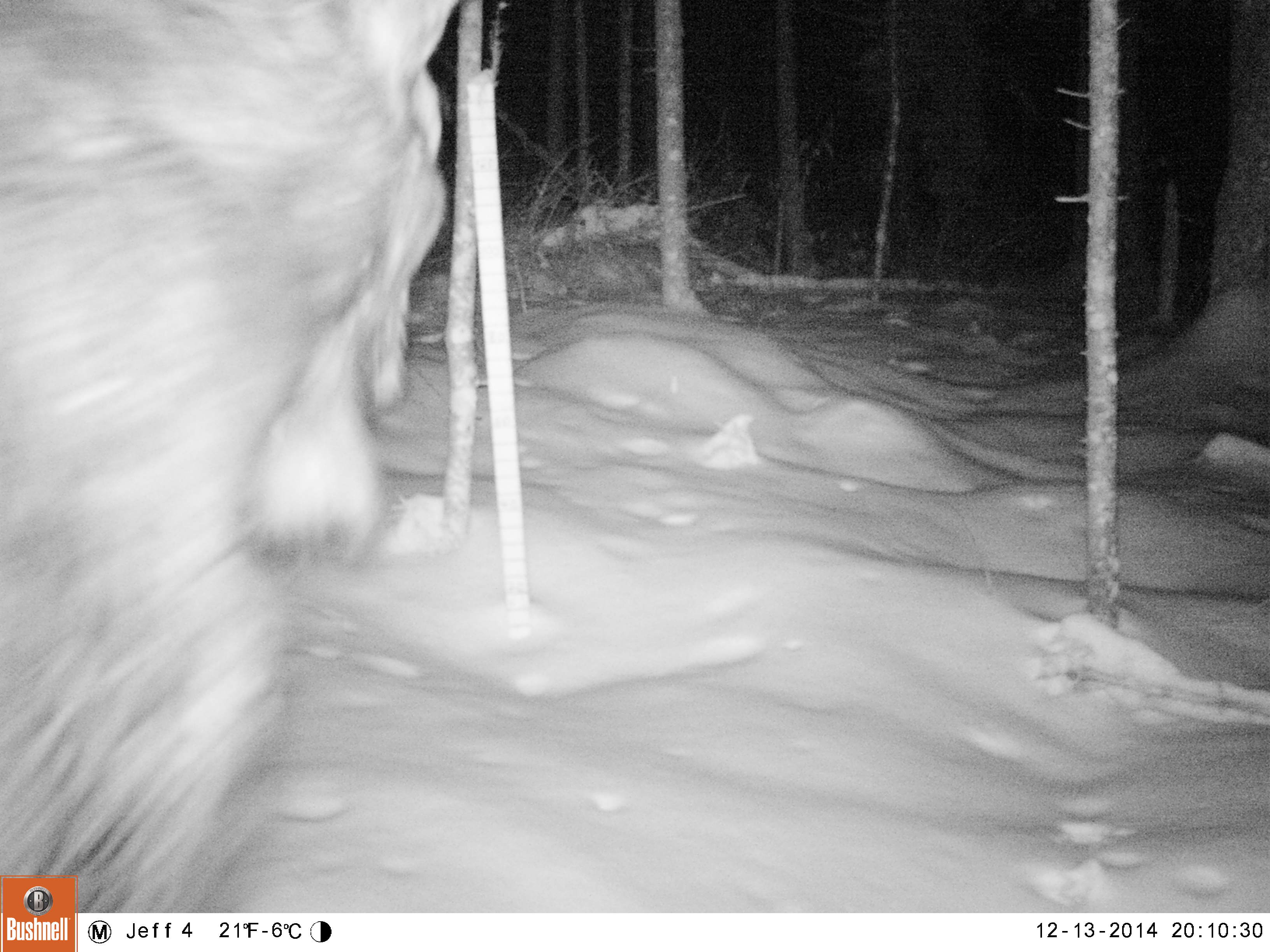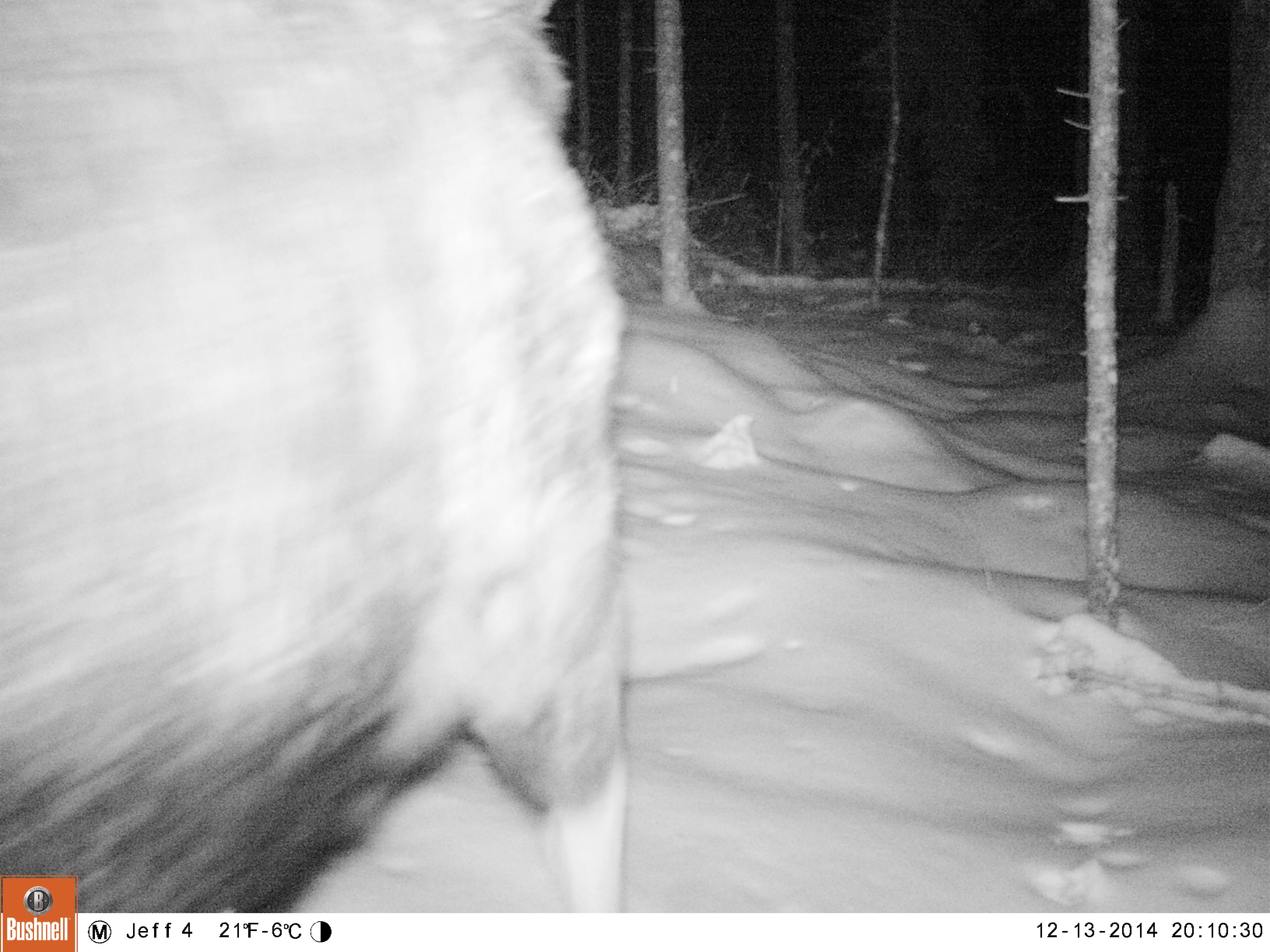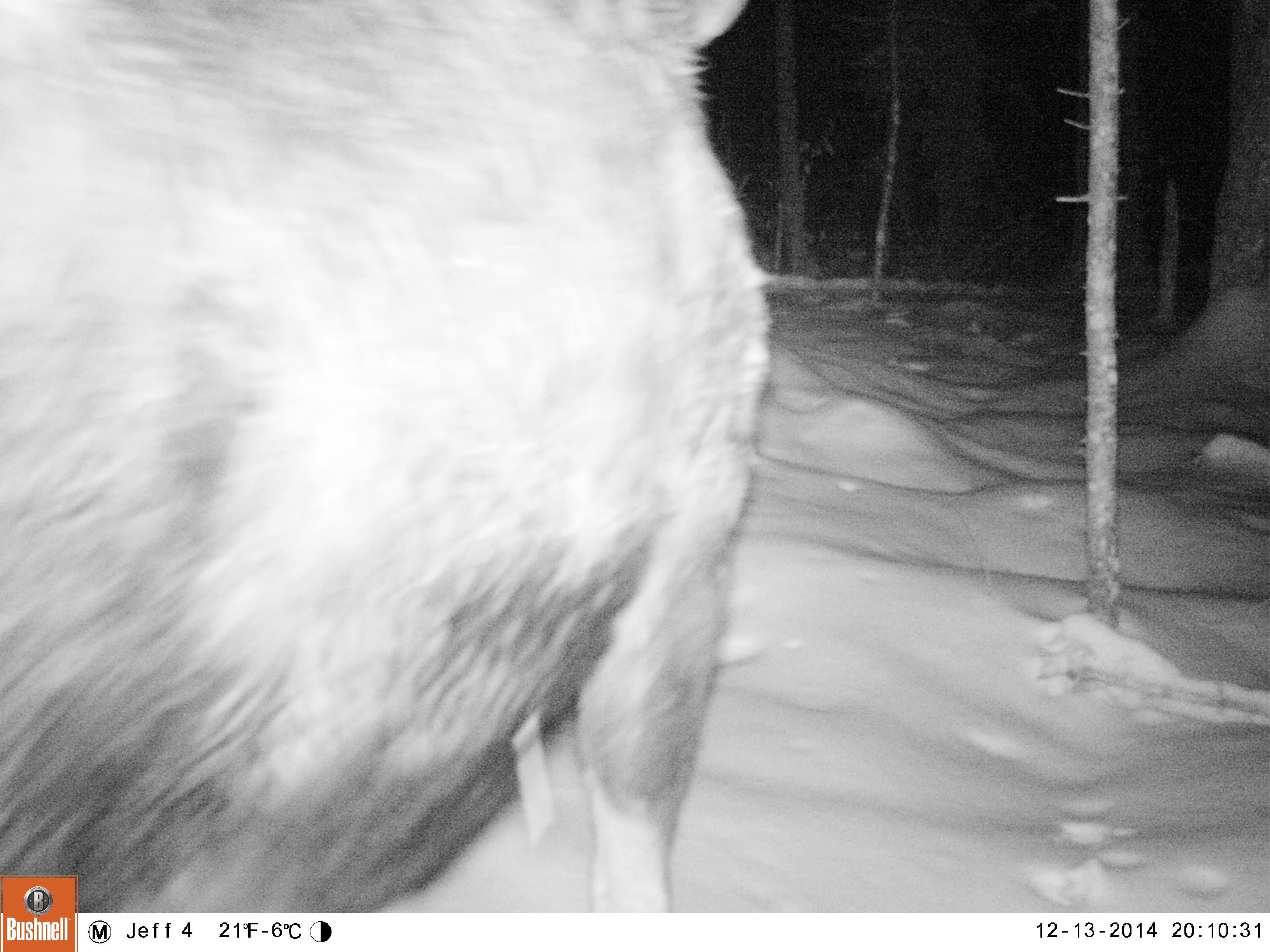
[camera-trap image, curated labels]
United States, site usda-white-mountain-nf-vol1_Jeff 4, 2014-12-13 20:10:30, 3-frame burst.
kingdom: Animalia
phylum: Chordata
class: Mammalia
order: Artiodactyla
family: Cervidae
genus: Alces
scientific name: Alces alces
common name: moose